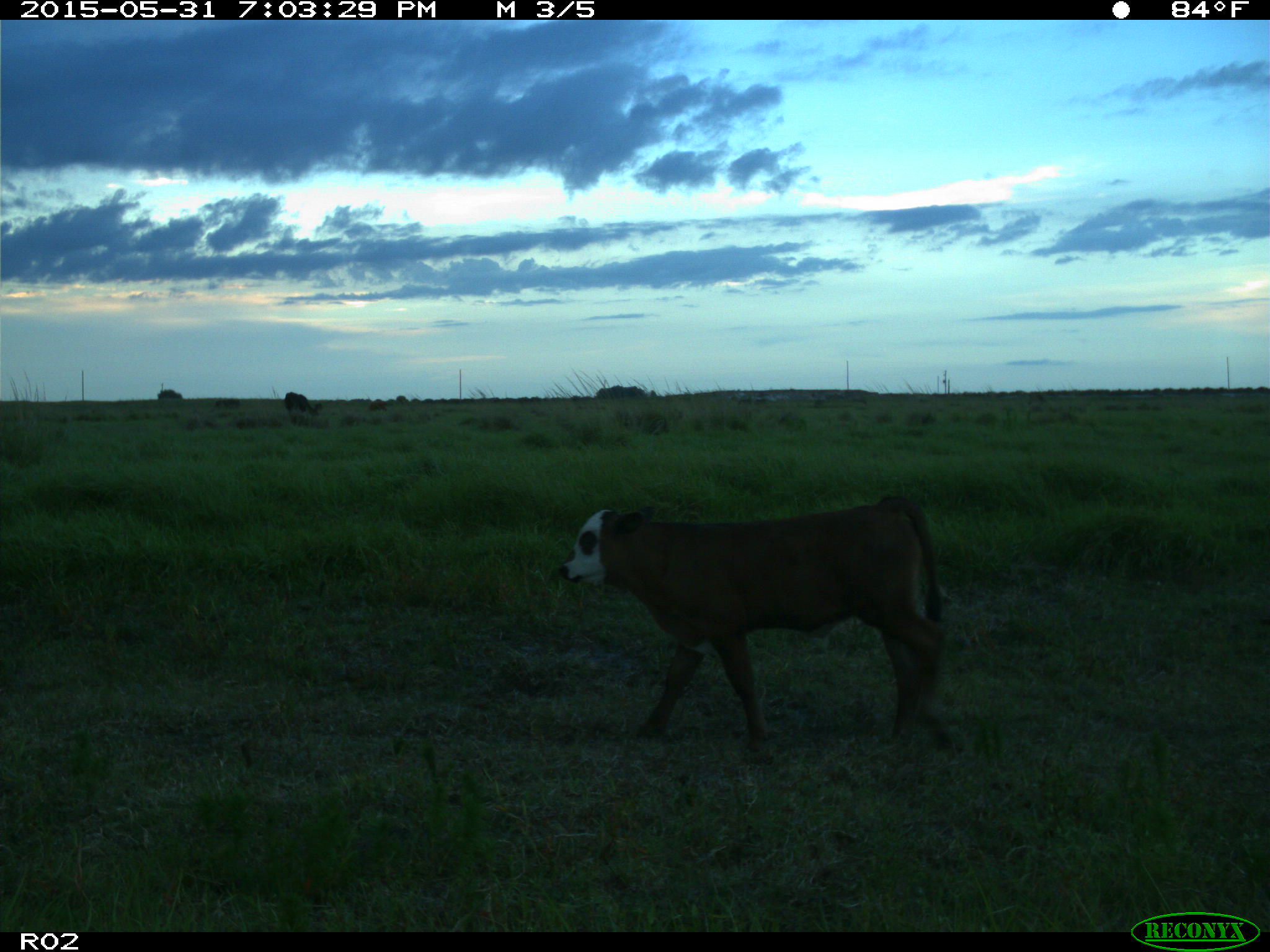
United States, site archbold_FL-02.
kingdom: Animalia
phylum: Chordata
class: Mammalia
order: Artiodactyla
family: Bovidae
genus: Bos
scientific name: Bos taurus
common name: domestic cow